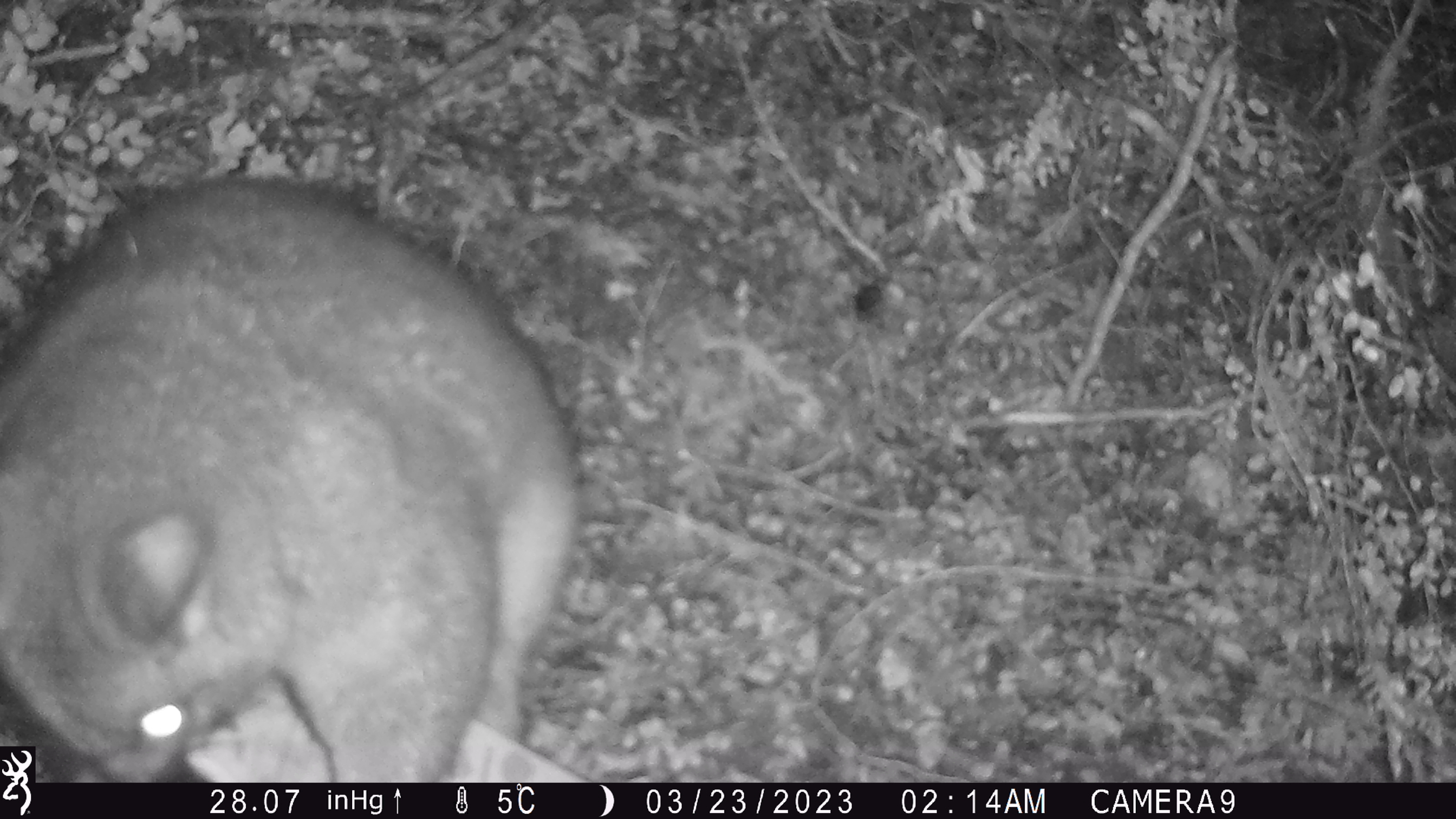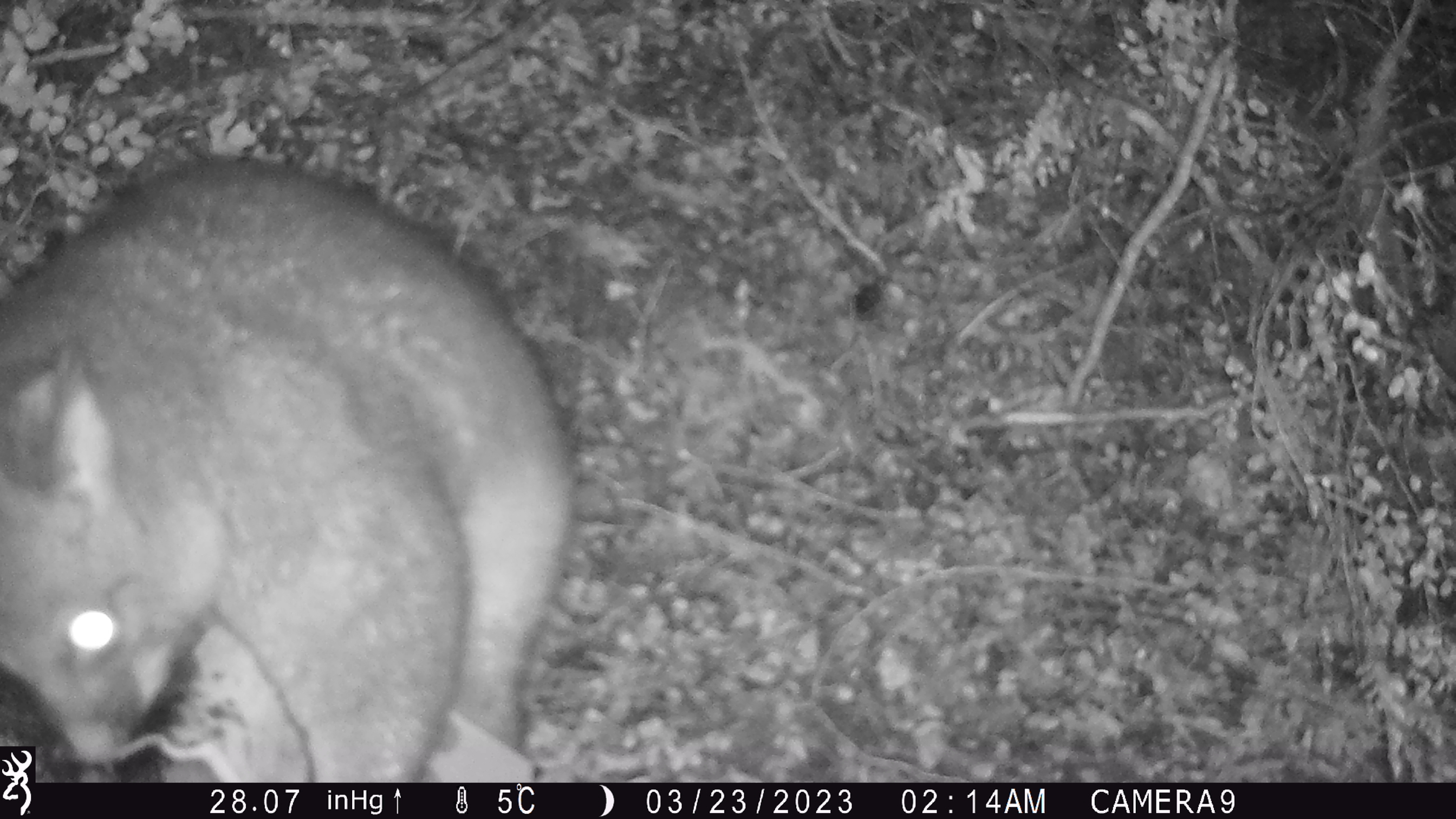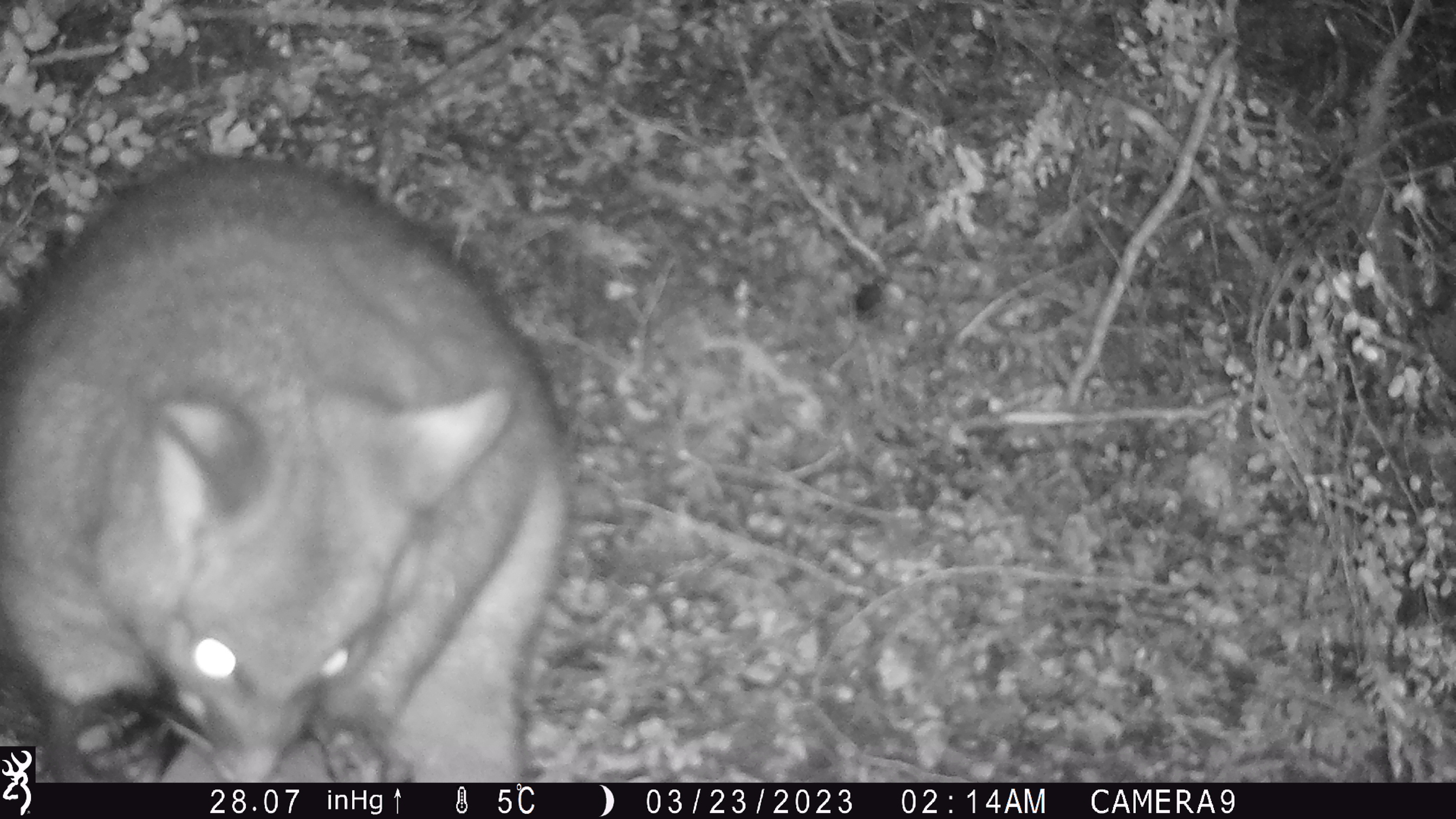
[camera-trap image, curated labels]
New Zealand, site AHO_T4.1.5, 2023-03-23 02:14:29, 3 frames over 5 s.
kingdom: Animalia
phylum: Chordata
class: Mammalia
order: Carnivora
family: Mustelidae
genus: Mustela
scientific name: Mustela erminea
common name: stoat